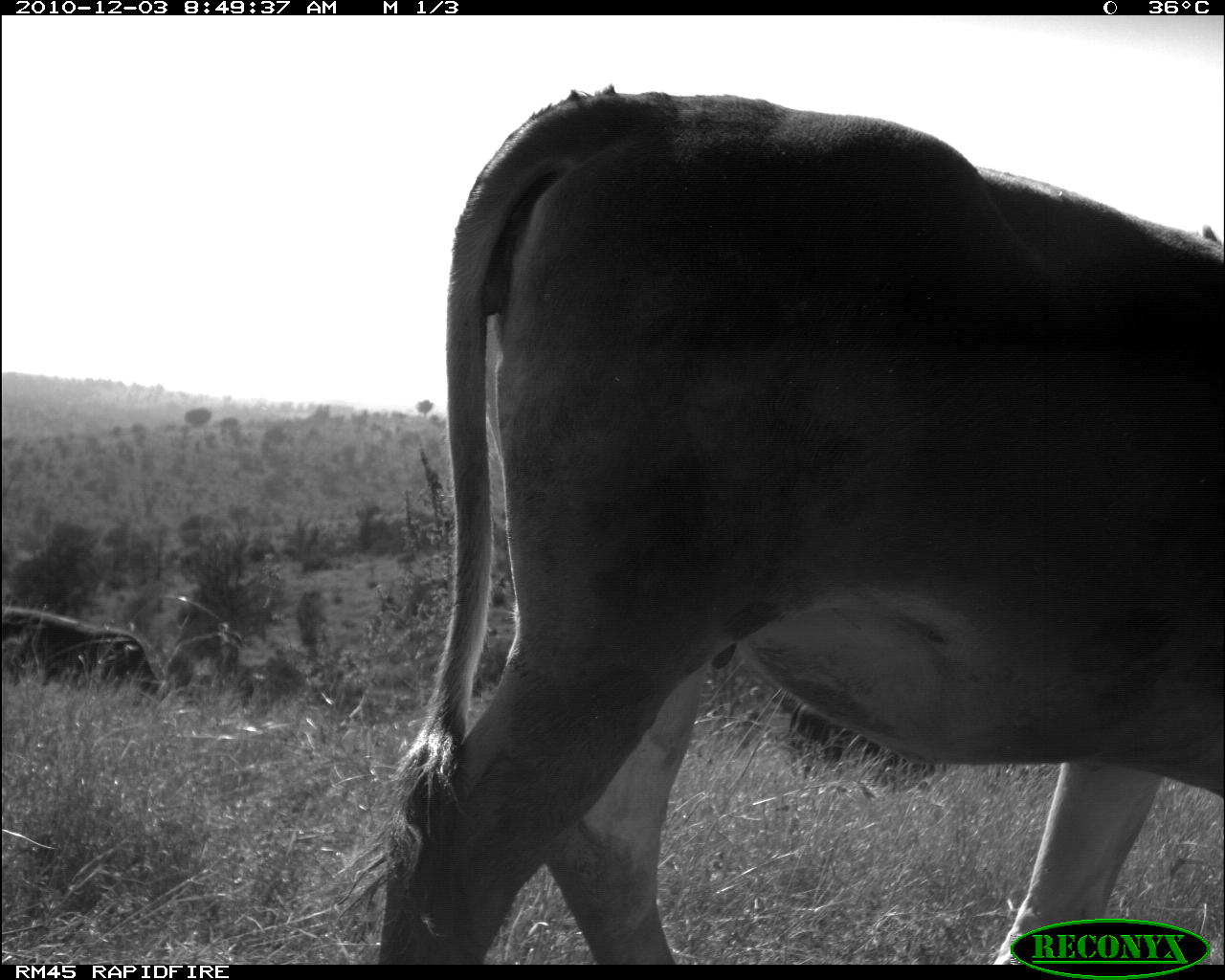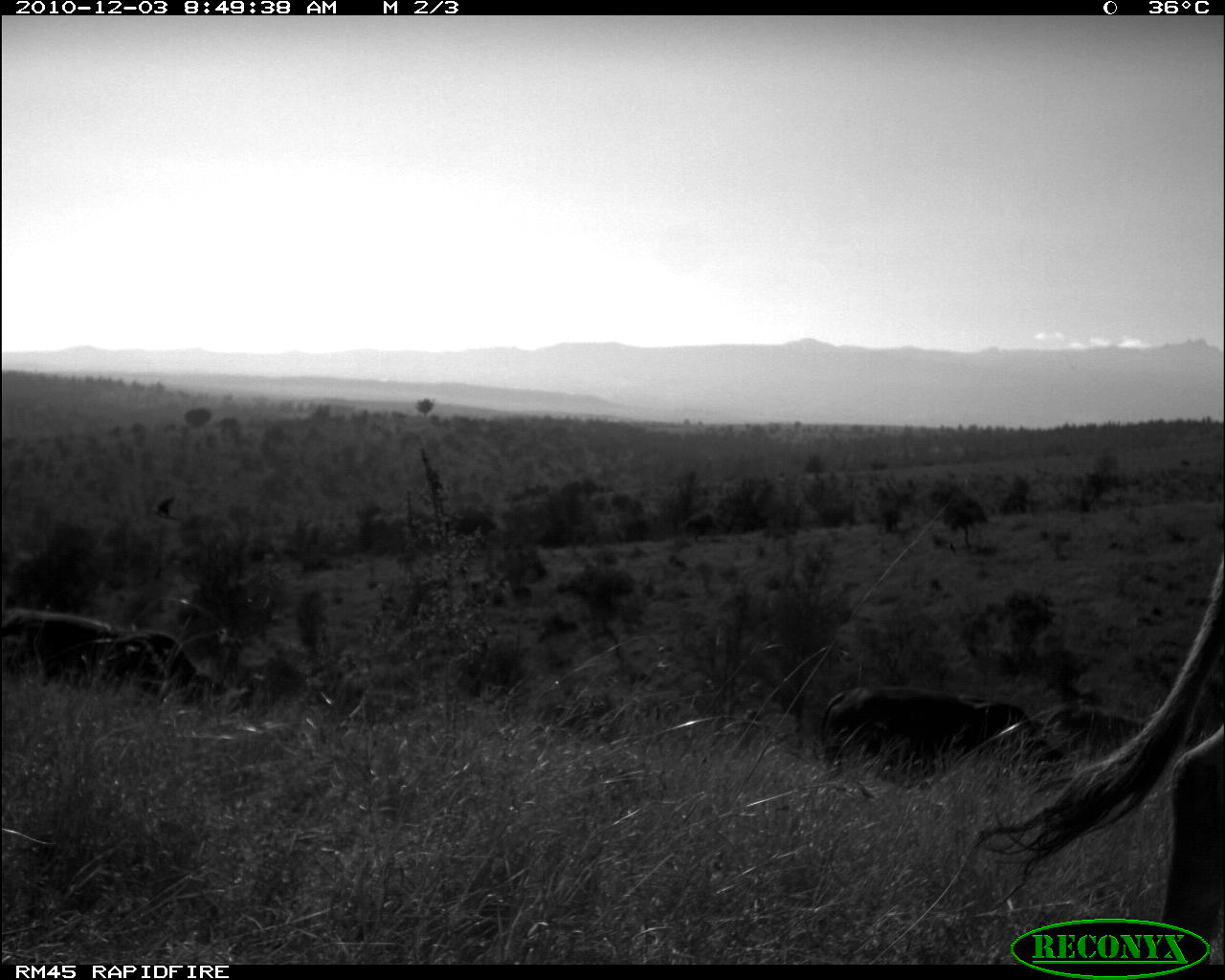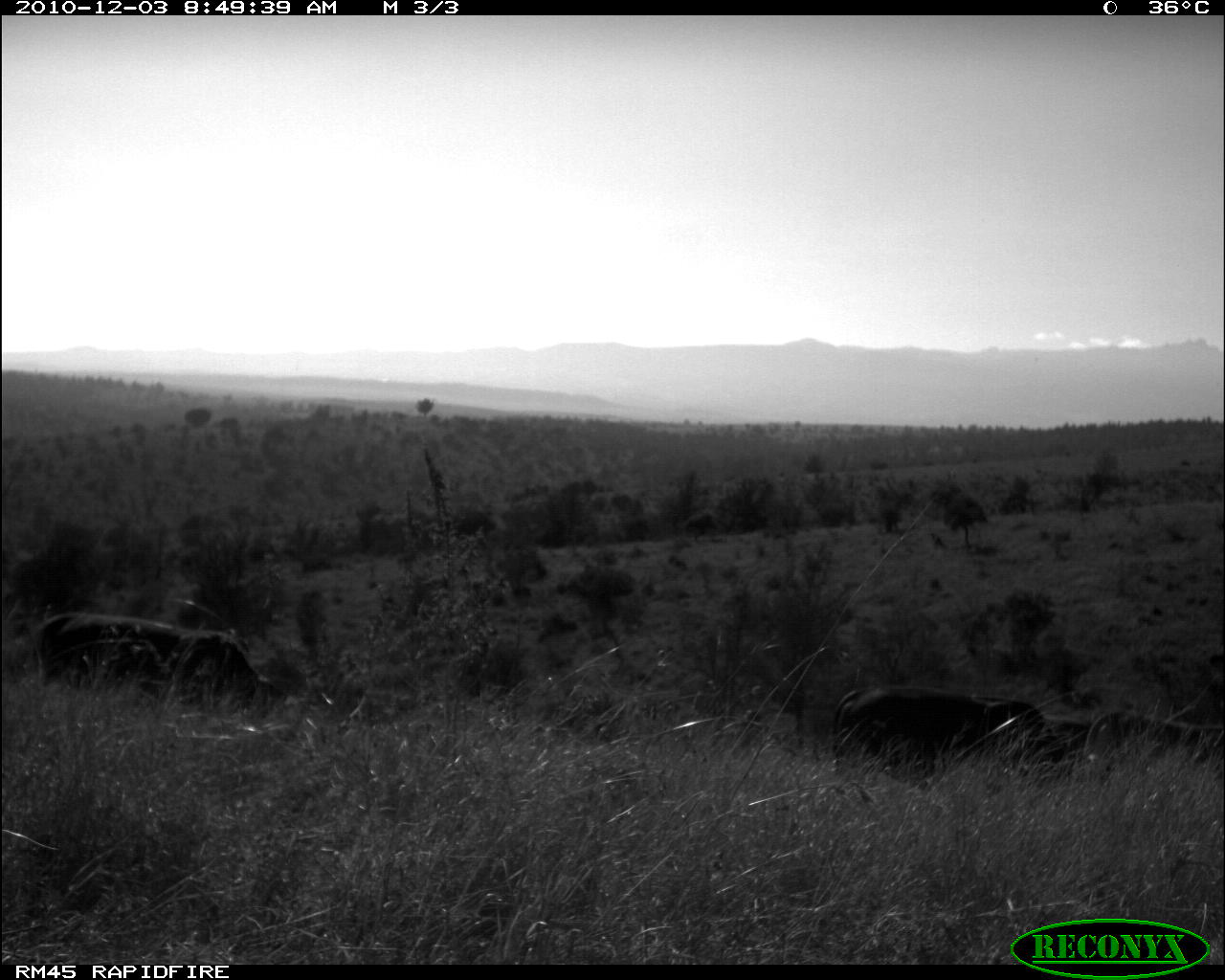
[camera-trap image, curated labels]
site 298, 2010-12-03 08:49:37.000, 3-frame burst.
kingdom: Animalia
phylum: Chordata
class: Mammalia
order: Artiodactyla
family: Bovidae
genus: Bos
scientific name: Bos taurus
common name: domestic cattle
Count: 3.